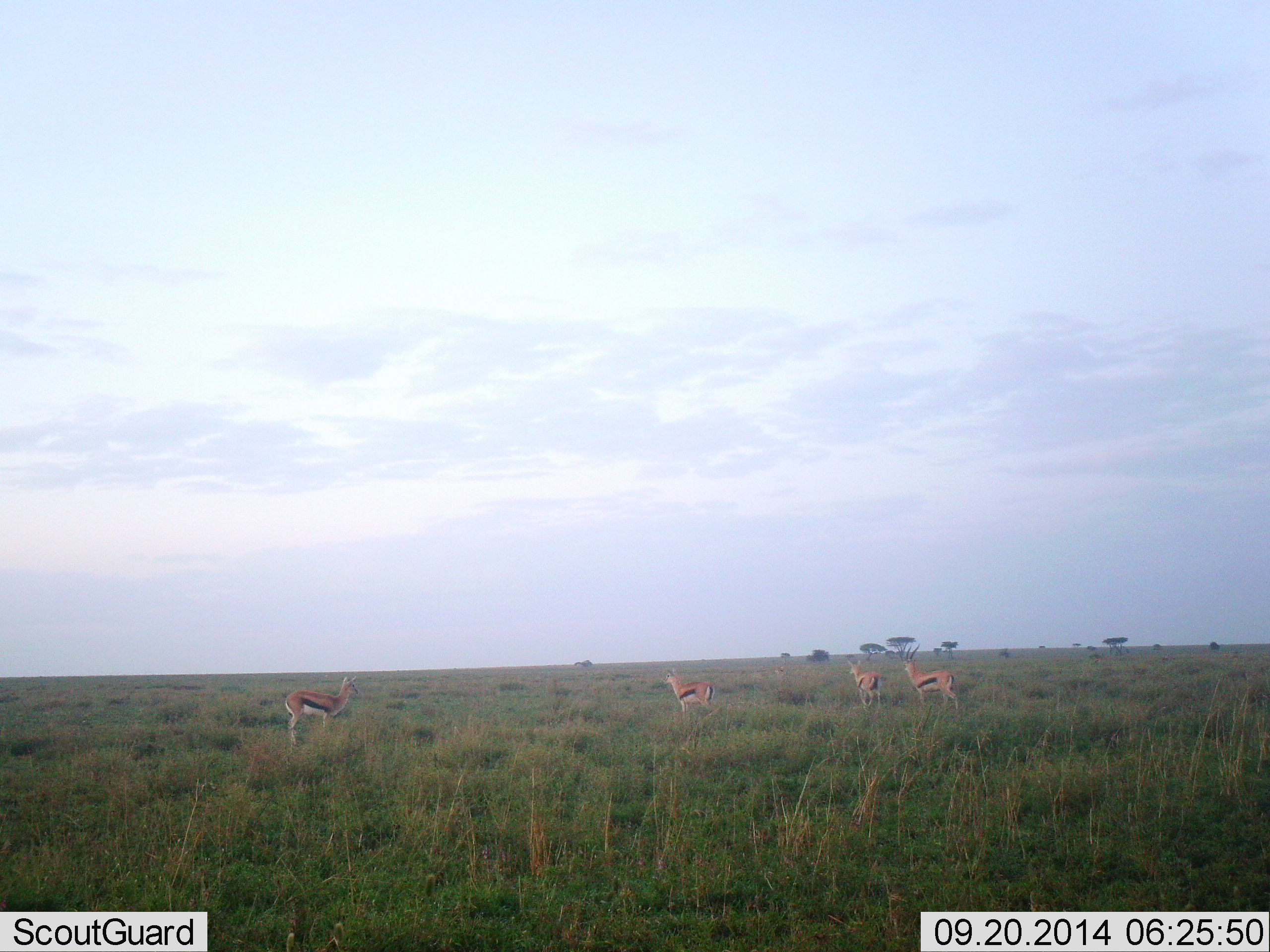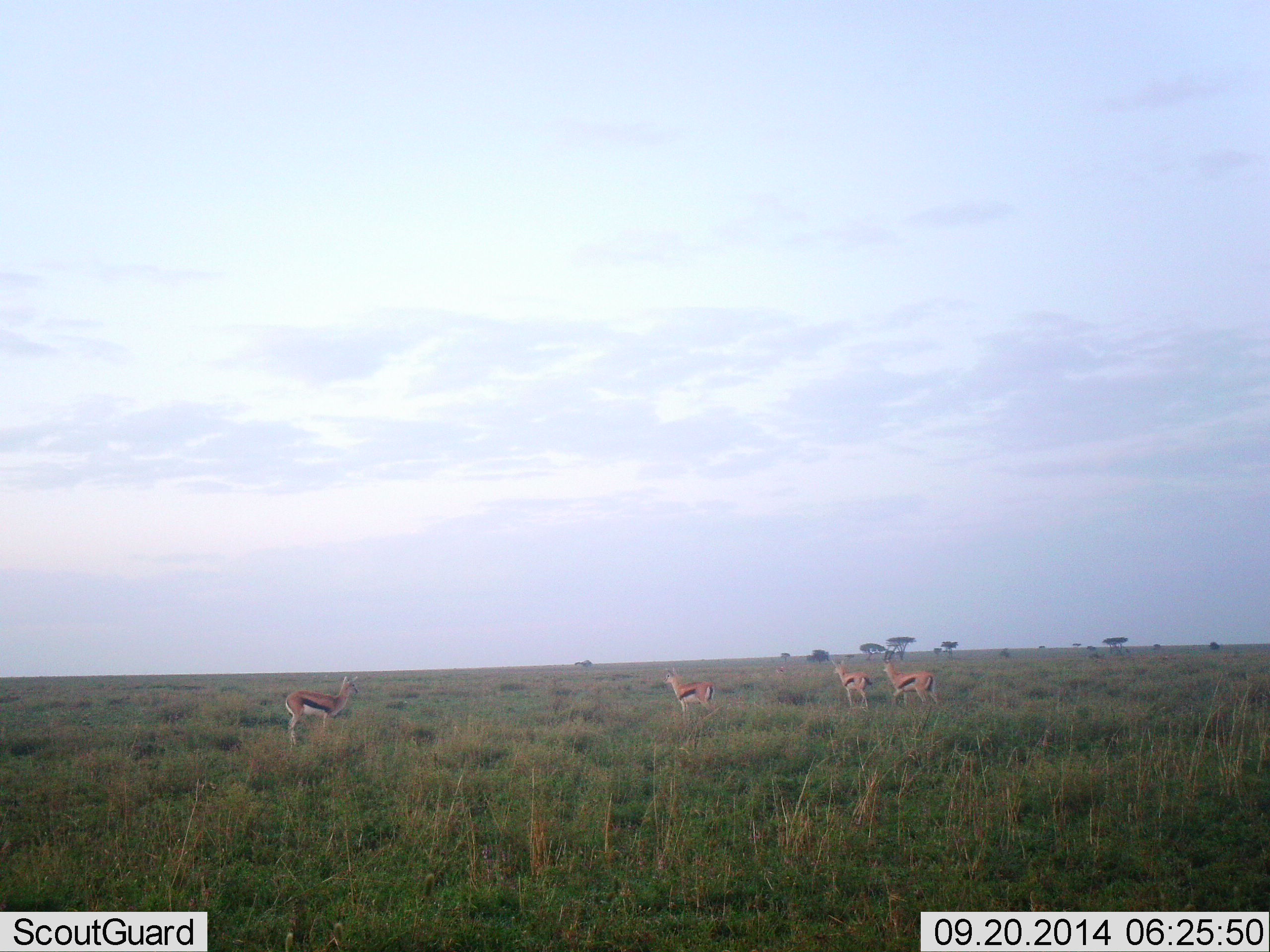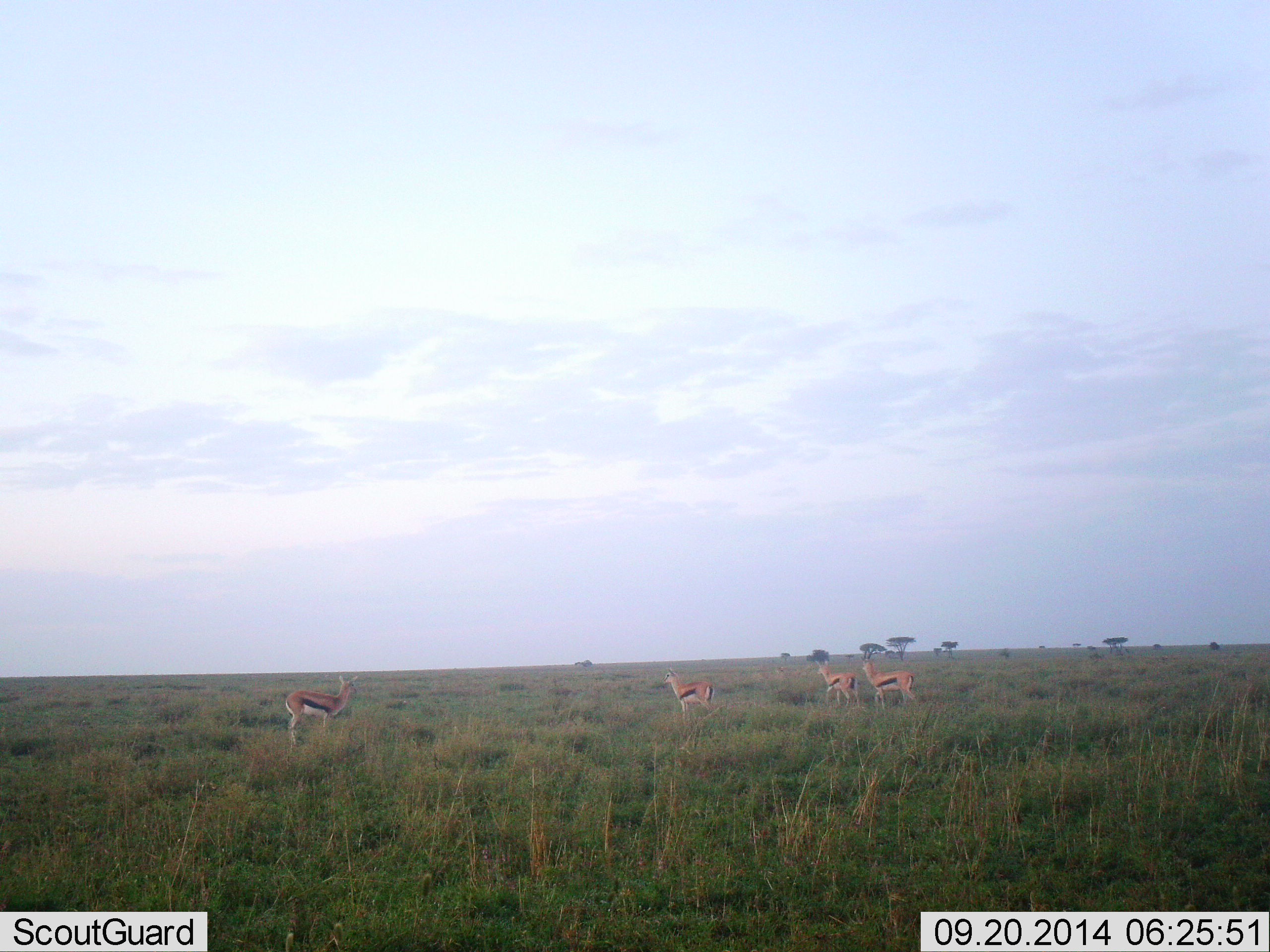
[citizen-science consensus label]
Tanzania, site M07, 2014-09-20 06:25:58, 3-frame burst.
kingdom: Animalia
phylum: Chordata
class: Mammalia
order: Artiodactyla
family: Bovidae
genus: Eudorcas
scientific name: Eudorcas thomsonii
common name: thomson's gazelle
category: gazellethomsons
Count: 4.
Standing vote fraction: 90%.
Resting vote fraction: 0%.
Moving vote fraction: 70%.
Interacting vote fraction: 10%.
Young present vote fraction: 0%.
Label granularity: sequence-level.